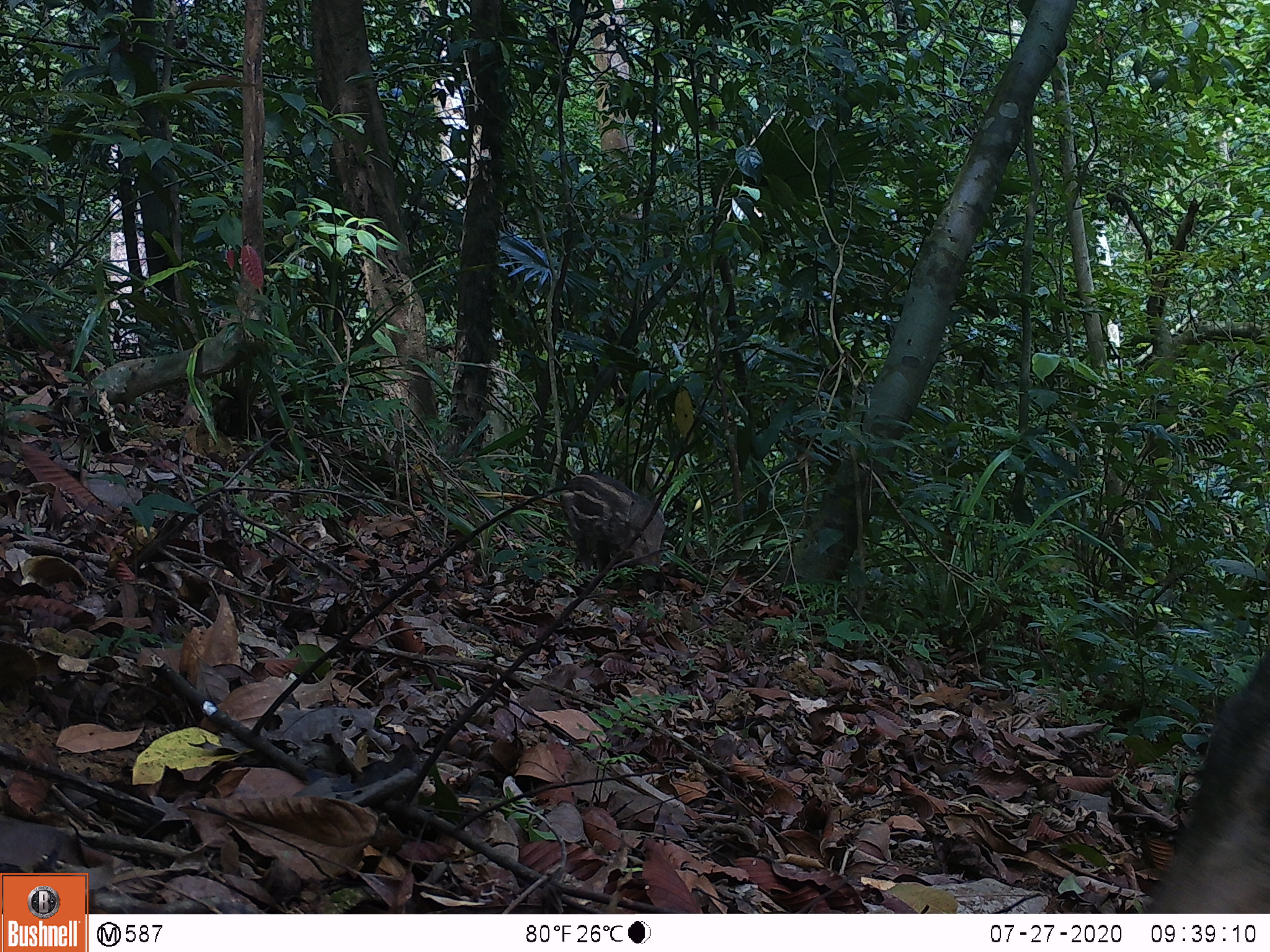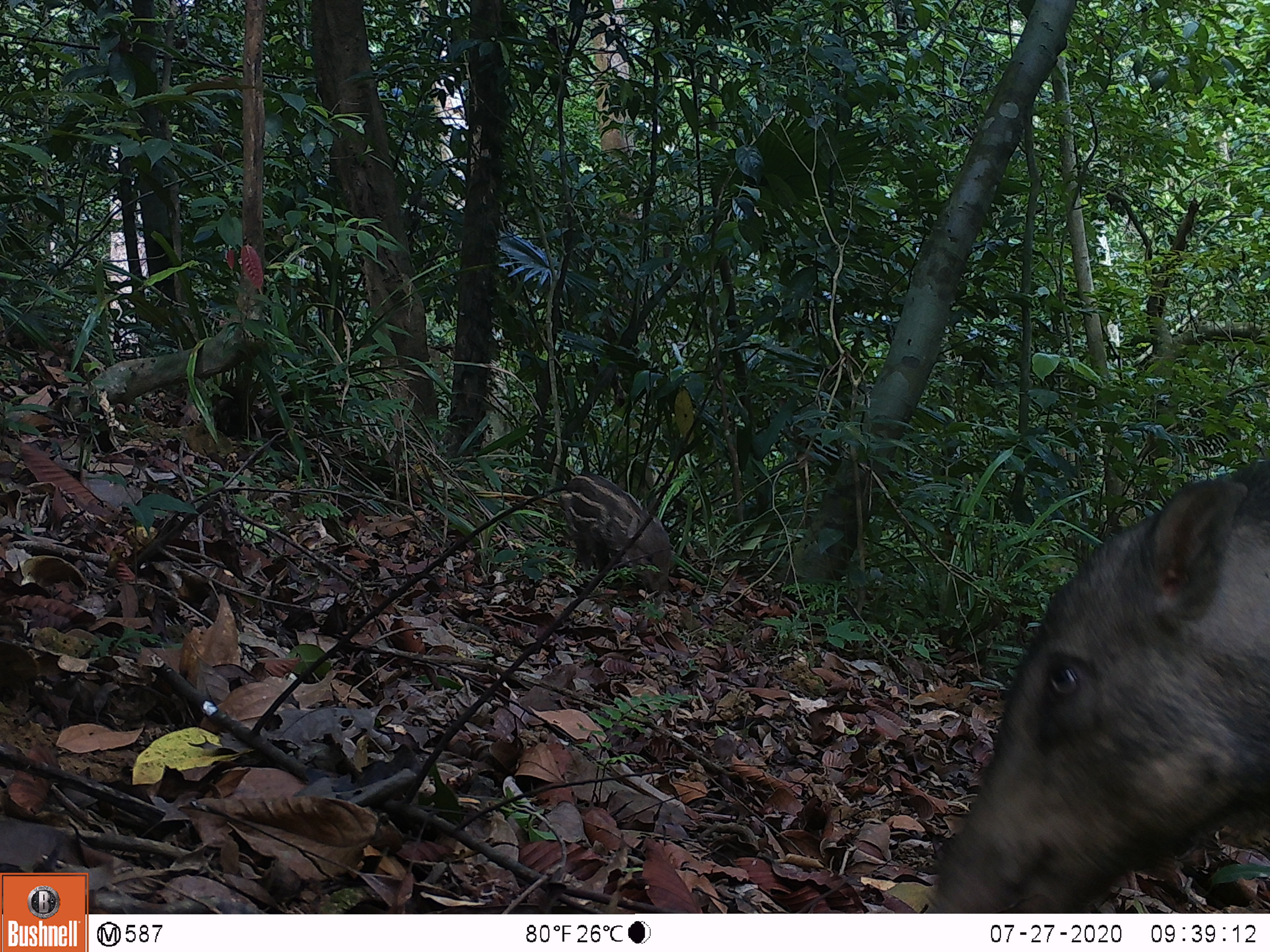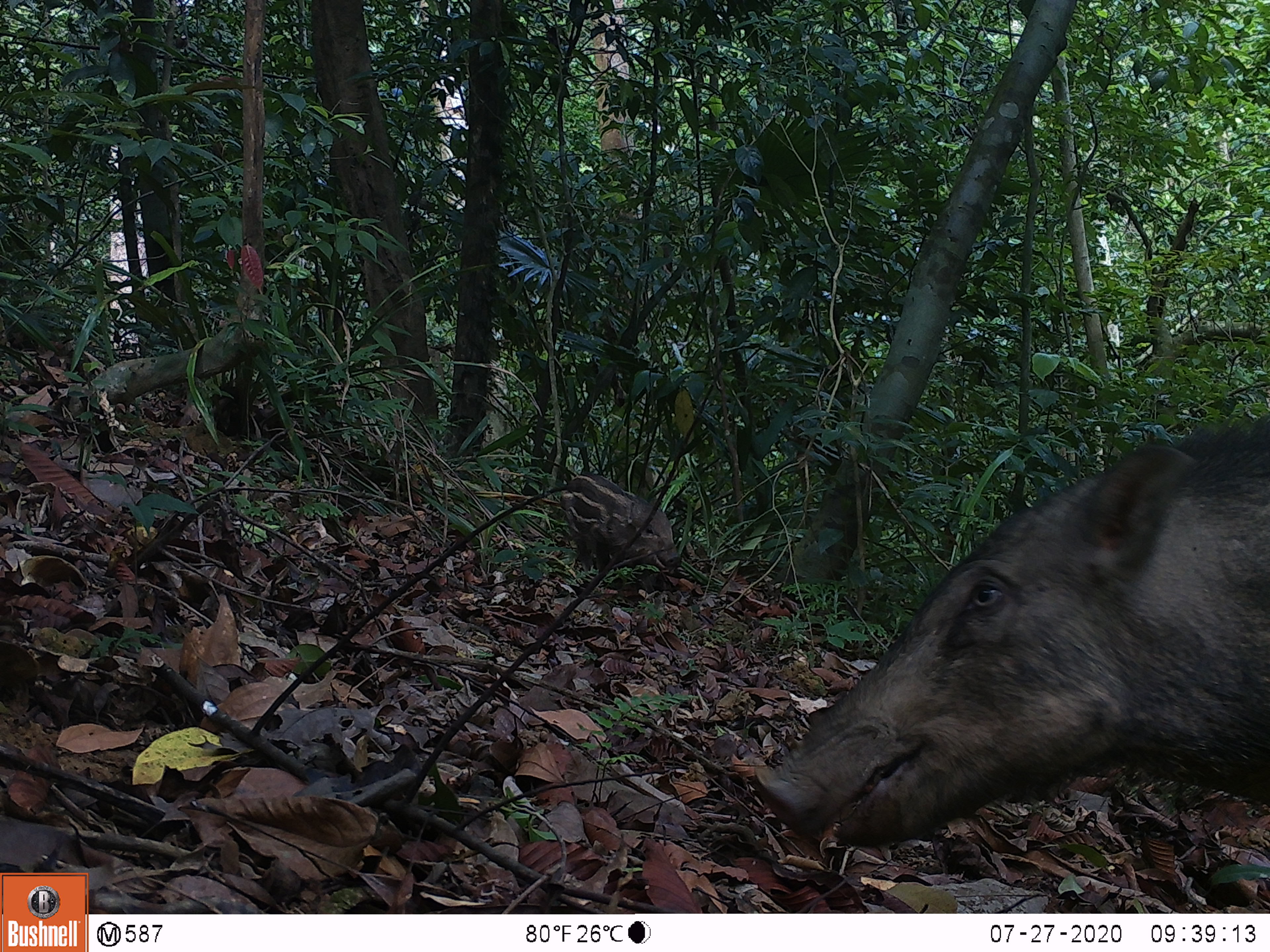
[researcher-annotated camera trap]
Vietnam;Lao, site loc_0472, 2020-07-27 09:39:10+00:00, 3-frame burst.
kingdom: Animalia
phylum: Chordata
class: Mammalia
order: Artiodactyla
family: Suidae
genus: Sus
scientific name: Sus scrofa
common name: eurasian wild pig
Eurasian wild pig (Sus scrofa). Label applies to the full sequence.